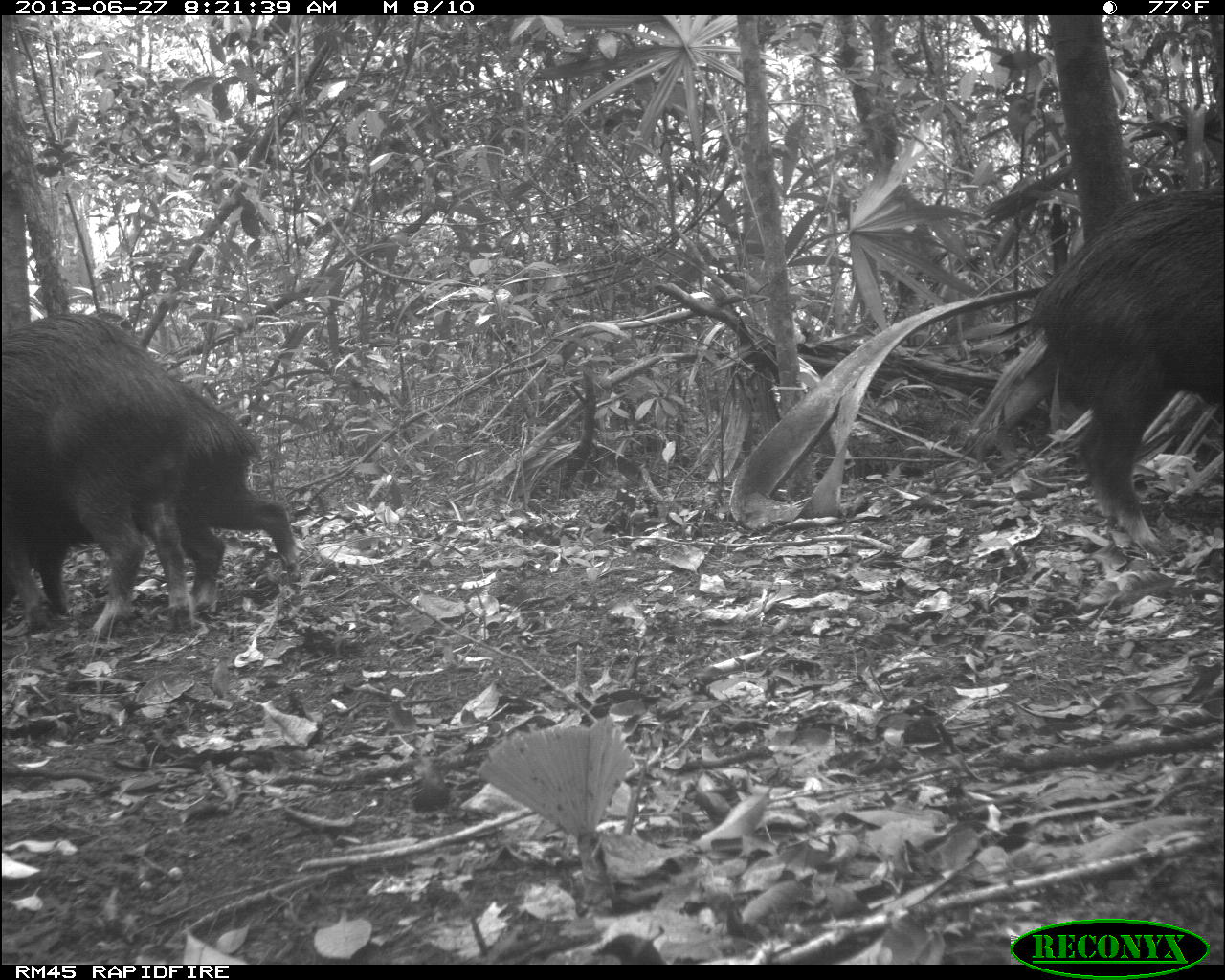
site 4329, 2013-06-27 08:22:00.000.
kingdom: Animalia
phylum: Chordata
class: Mammalia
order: Artiodactyla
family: Tayassuidae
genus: Tayassu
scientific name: Tayassu pecari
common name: white-lipped peccary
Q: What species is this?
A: Tayassu pecari (white-lipped peccary).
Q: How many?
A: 4.